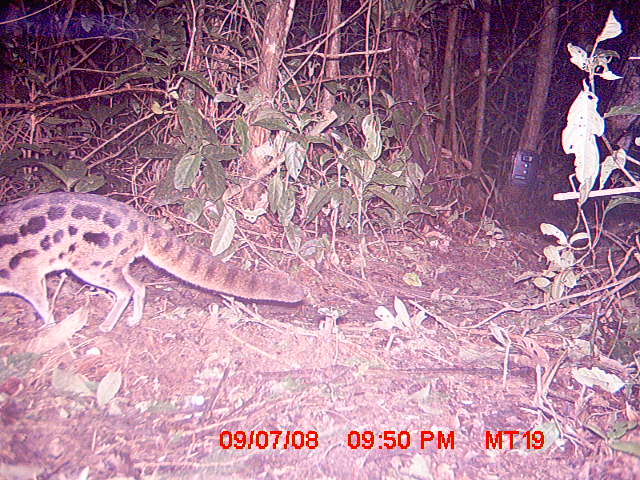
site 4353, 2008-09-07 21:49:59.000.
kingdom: Animalia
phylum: Chordata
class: Aves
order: Cuculiformes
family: Cuculidae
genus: Coua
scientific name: Coua serriana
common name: red-breasted coua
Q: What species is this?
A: Coua serriana (red-breasted coua).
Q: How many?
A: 1.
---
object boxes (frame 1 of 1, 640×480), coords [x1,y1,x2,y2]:
coua serriana: [0,192,304,332]